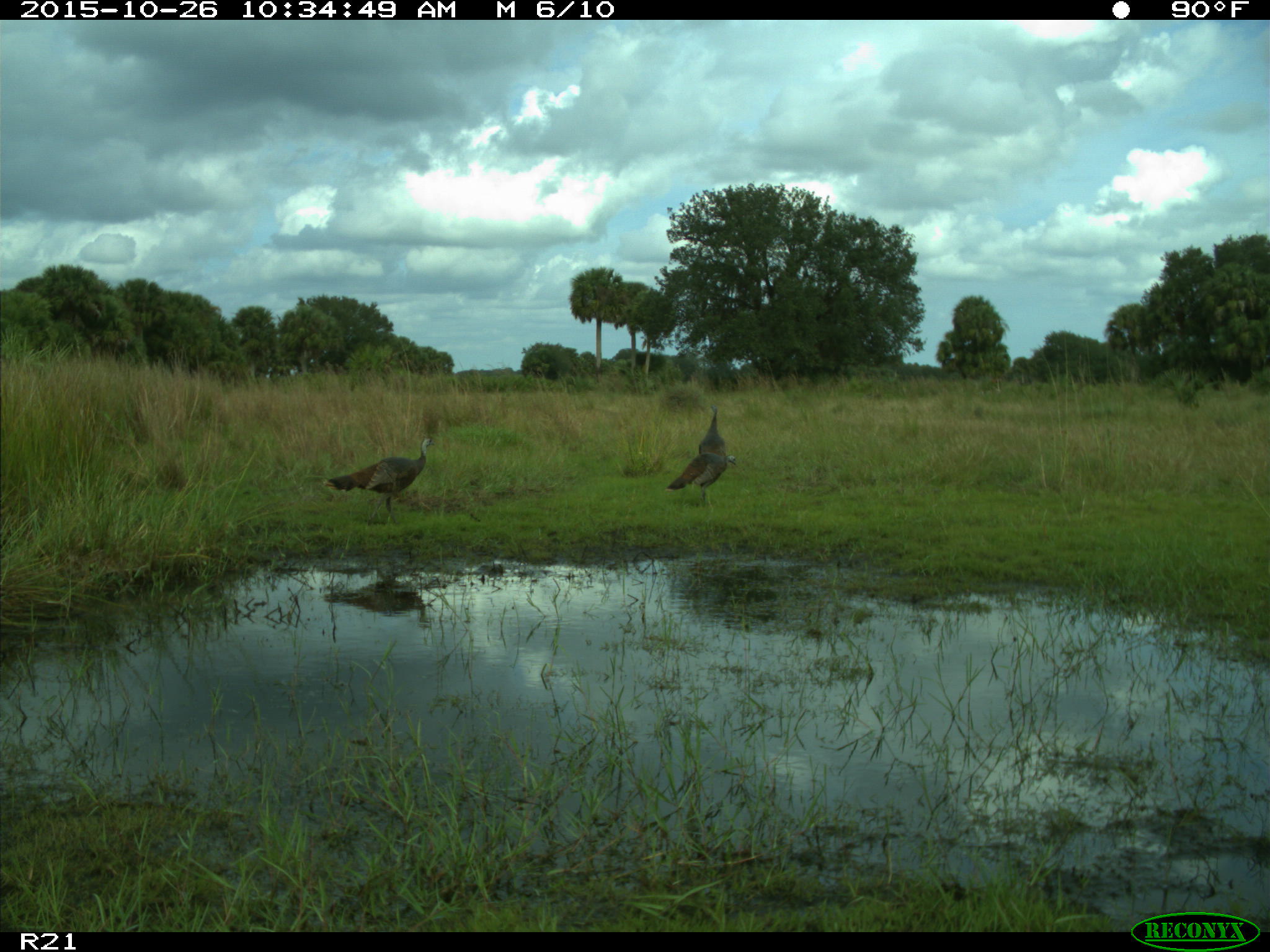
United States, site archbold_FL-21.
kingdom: Animalia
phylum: Chordata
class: Aves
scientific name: Aves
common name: birds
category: unidentified bird